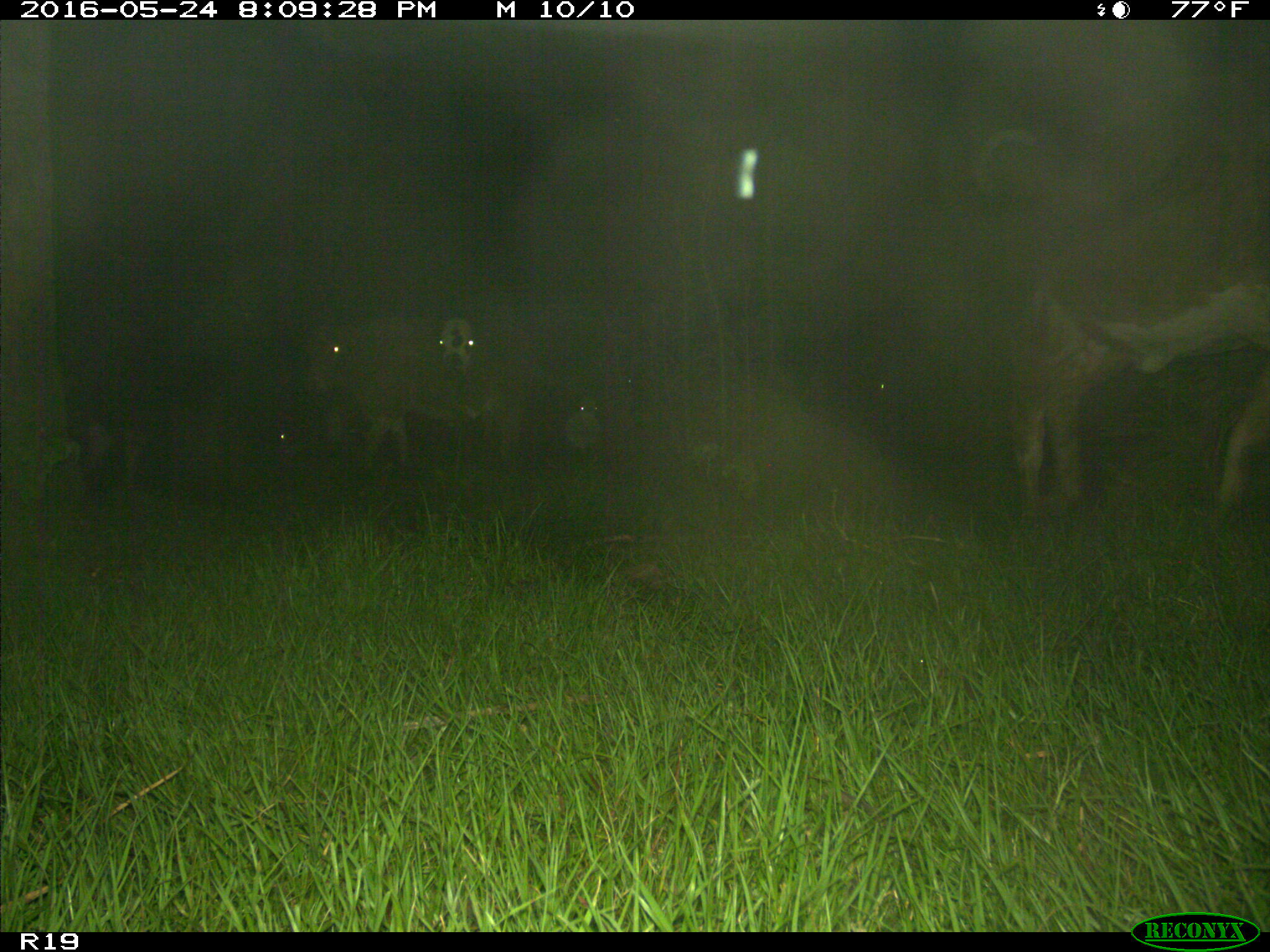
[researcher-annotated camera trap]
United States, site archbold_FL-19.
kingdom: Animalia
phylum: Chordata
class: Mammalia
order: Artiodactyla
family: Bovidae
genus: Bos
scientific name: Bos taurus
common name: domestic cow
Bos taurus (domestic cow).